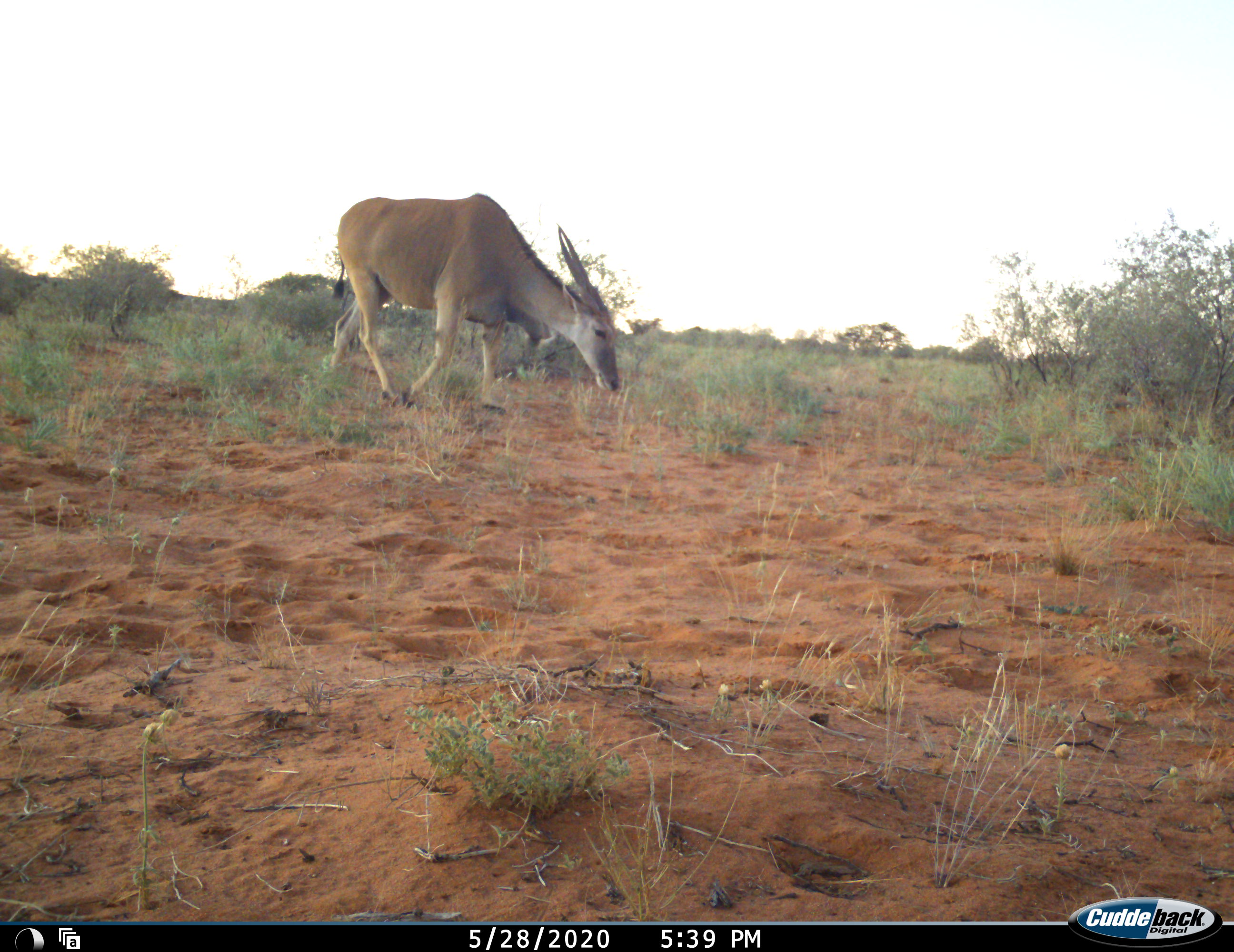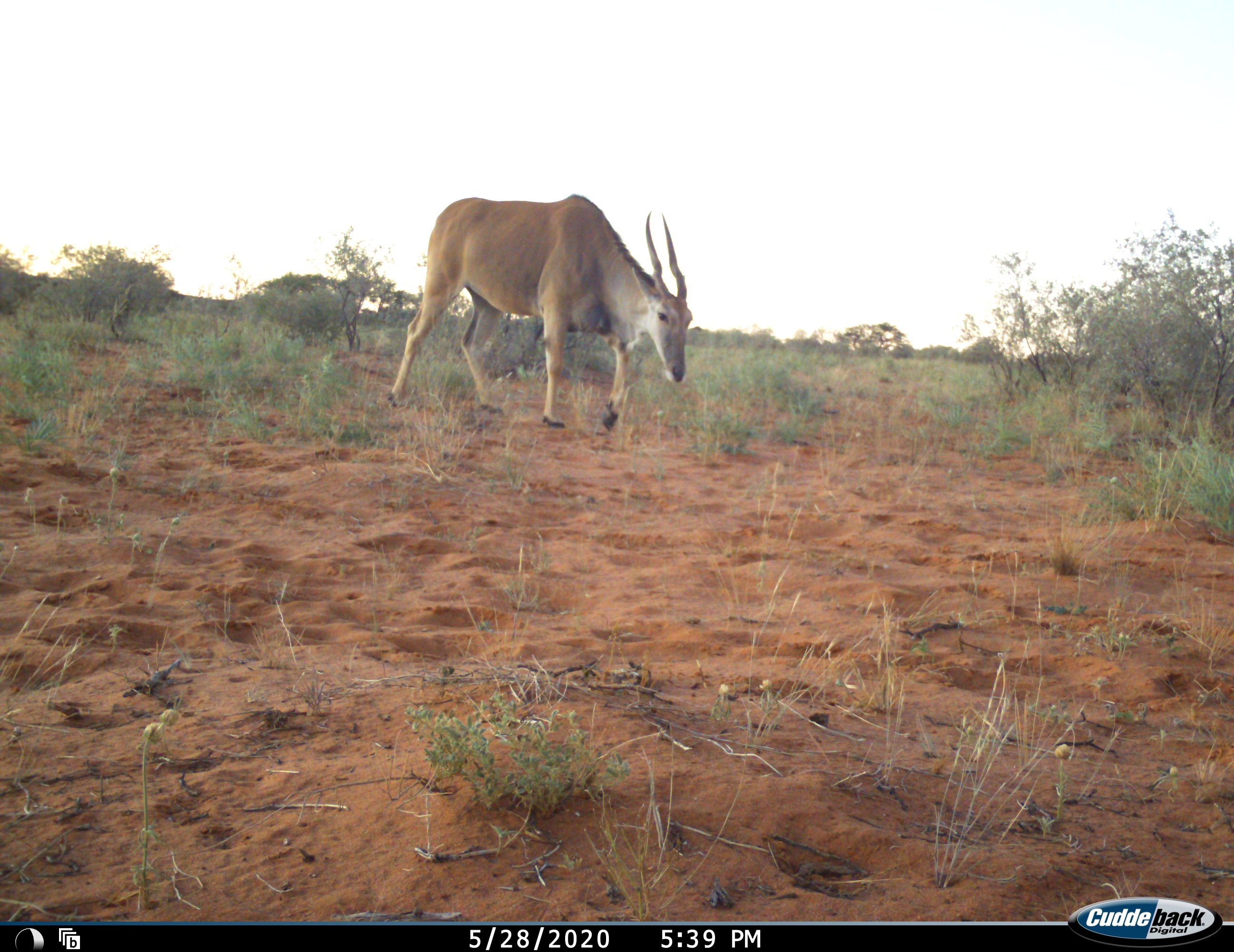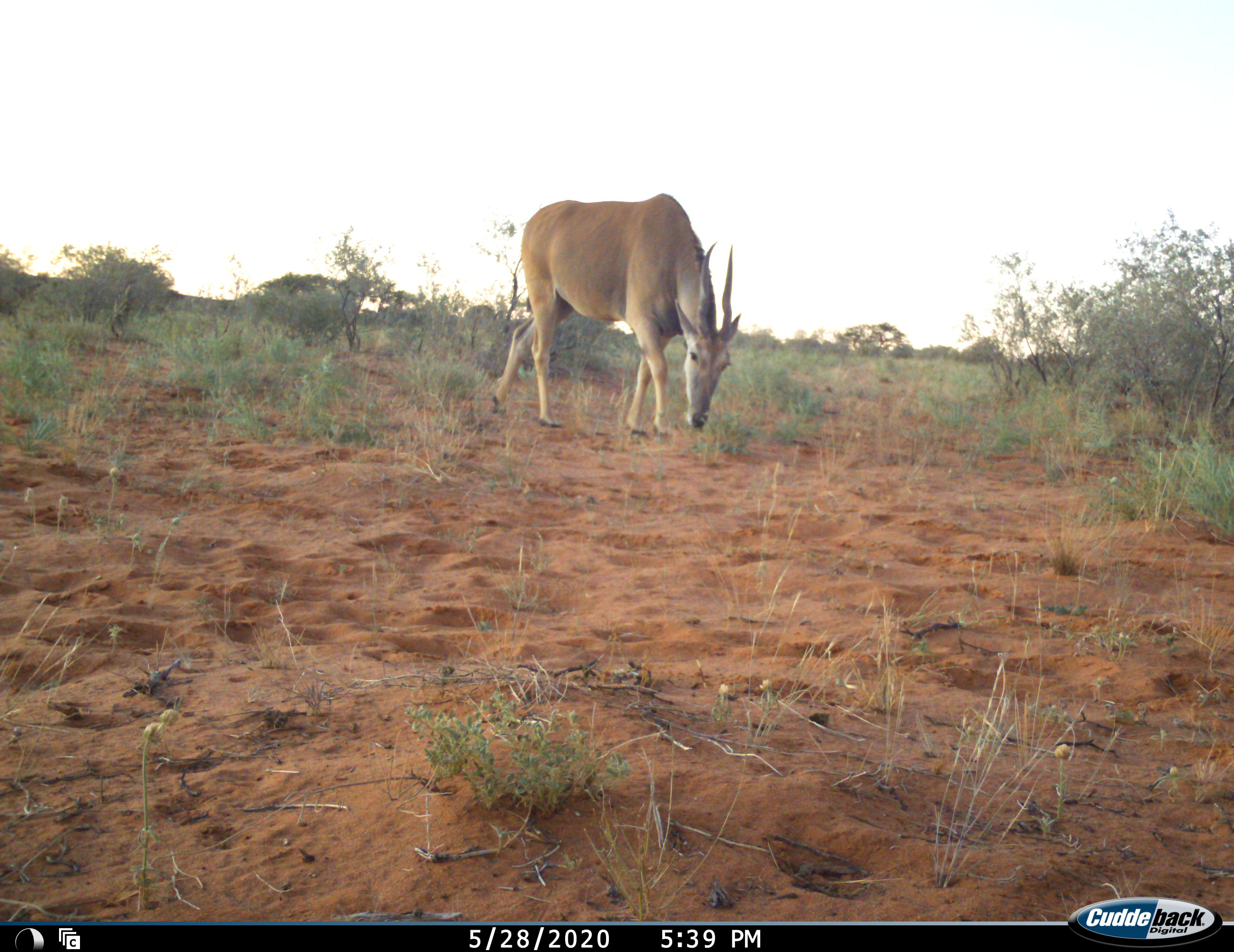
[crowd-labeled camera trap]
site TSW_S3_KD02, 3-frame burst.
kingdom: Animalia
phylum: Chordata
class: Mammalia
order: Artiodactyla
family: Bovidae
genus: Tragelaphus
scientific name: Tragelaphus oryx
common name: eland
Eland (Tragelaphus oryx), count 1. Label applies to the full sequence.